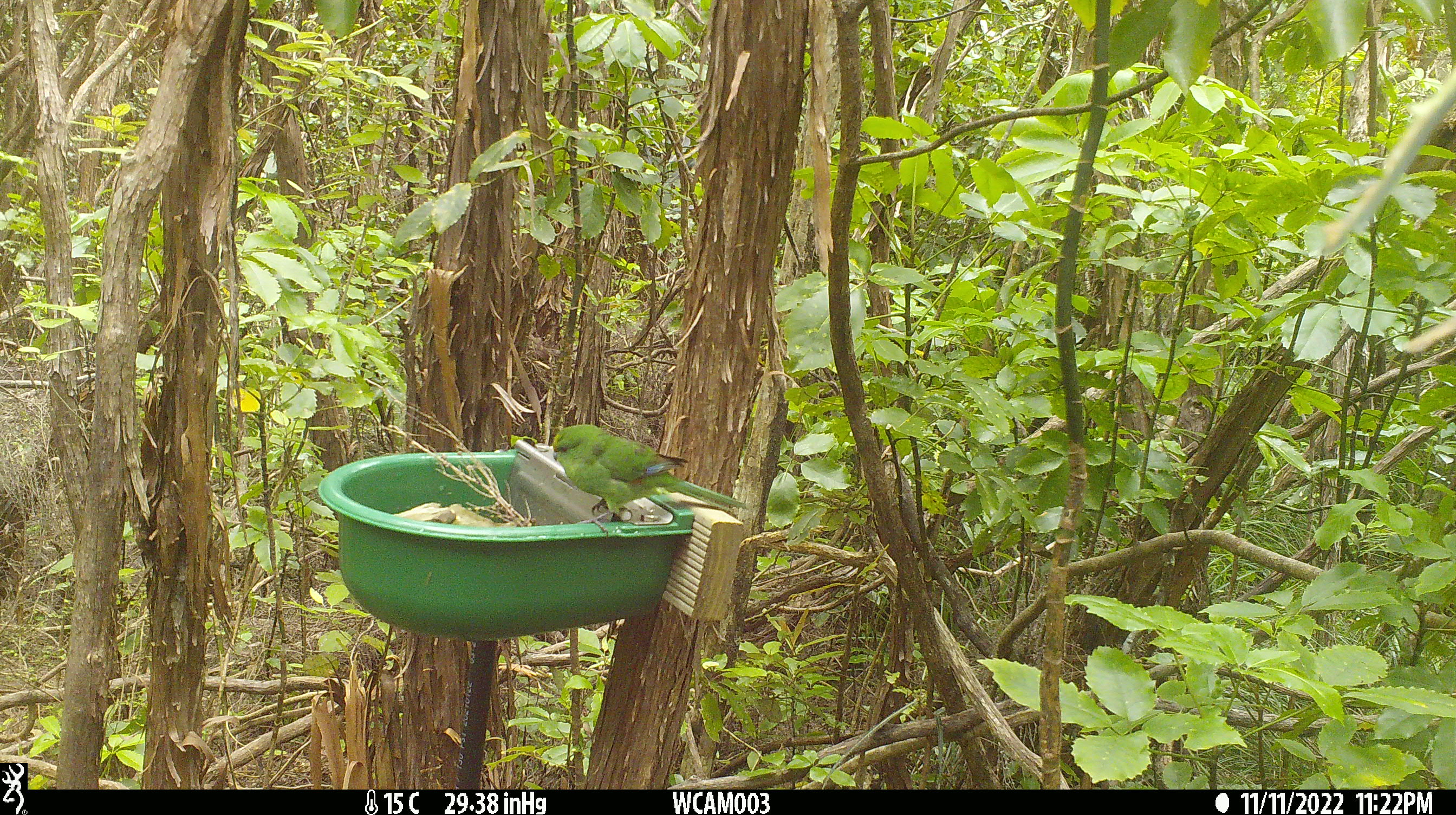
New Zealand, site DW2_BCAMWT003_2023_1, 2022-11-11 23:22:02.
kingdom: Animalia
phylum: Chordata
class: Aves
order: Psittaciformes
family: Psittaculidae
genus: Cyanoramphus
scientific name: Cyanoramphus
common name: parakeet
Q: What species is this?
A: Parakeet (Cyanoramphus).